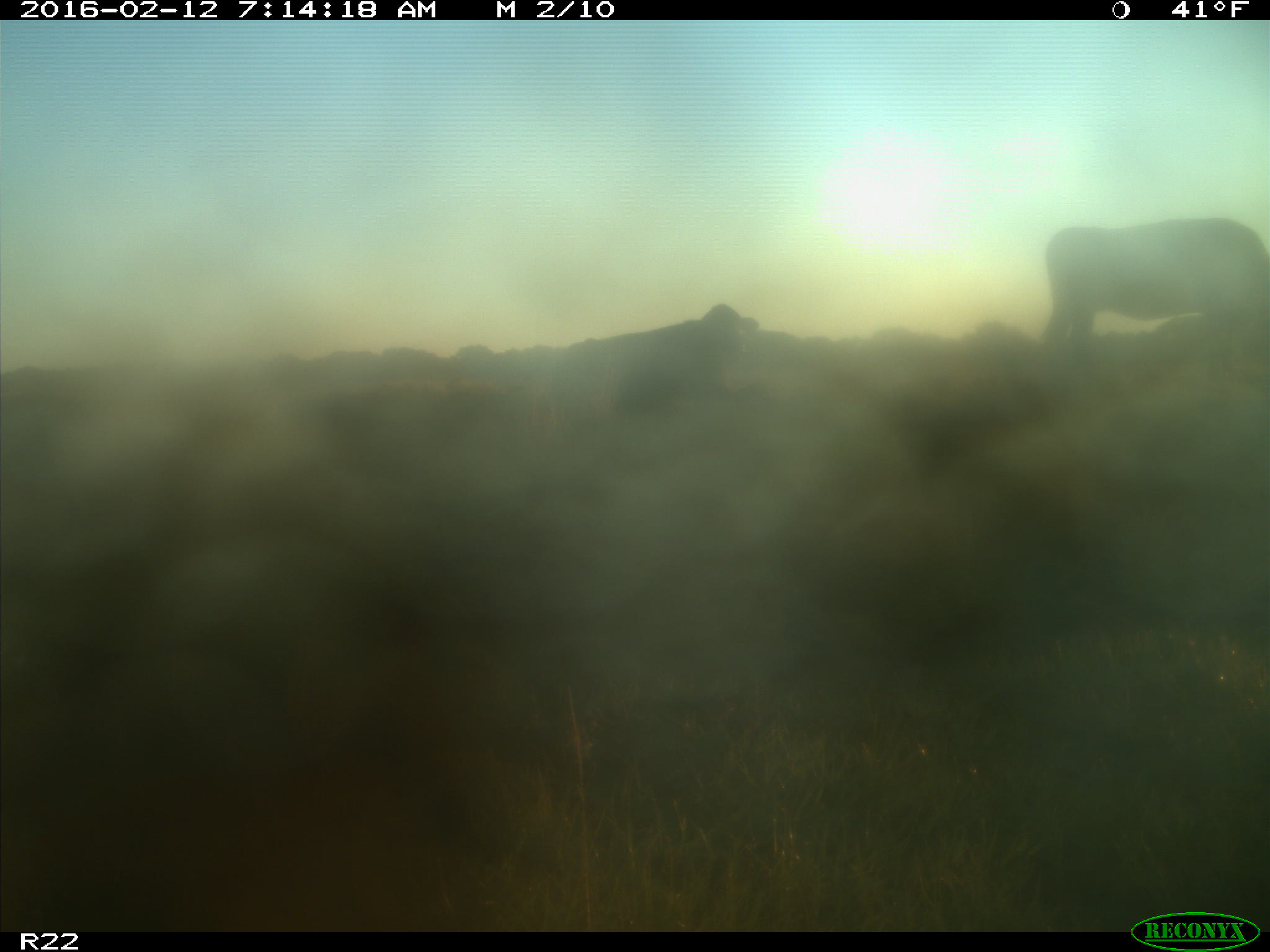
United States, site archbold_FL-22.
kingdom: Animalia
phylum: Chordata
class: Mammalia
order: Artiodactyla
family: Bovidae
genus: Bos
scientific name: Bos taurus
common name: domestic cow